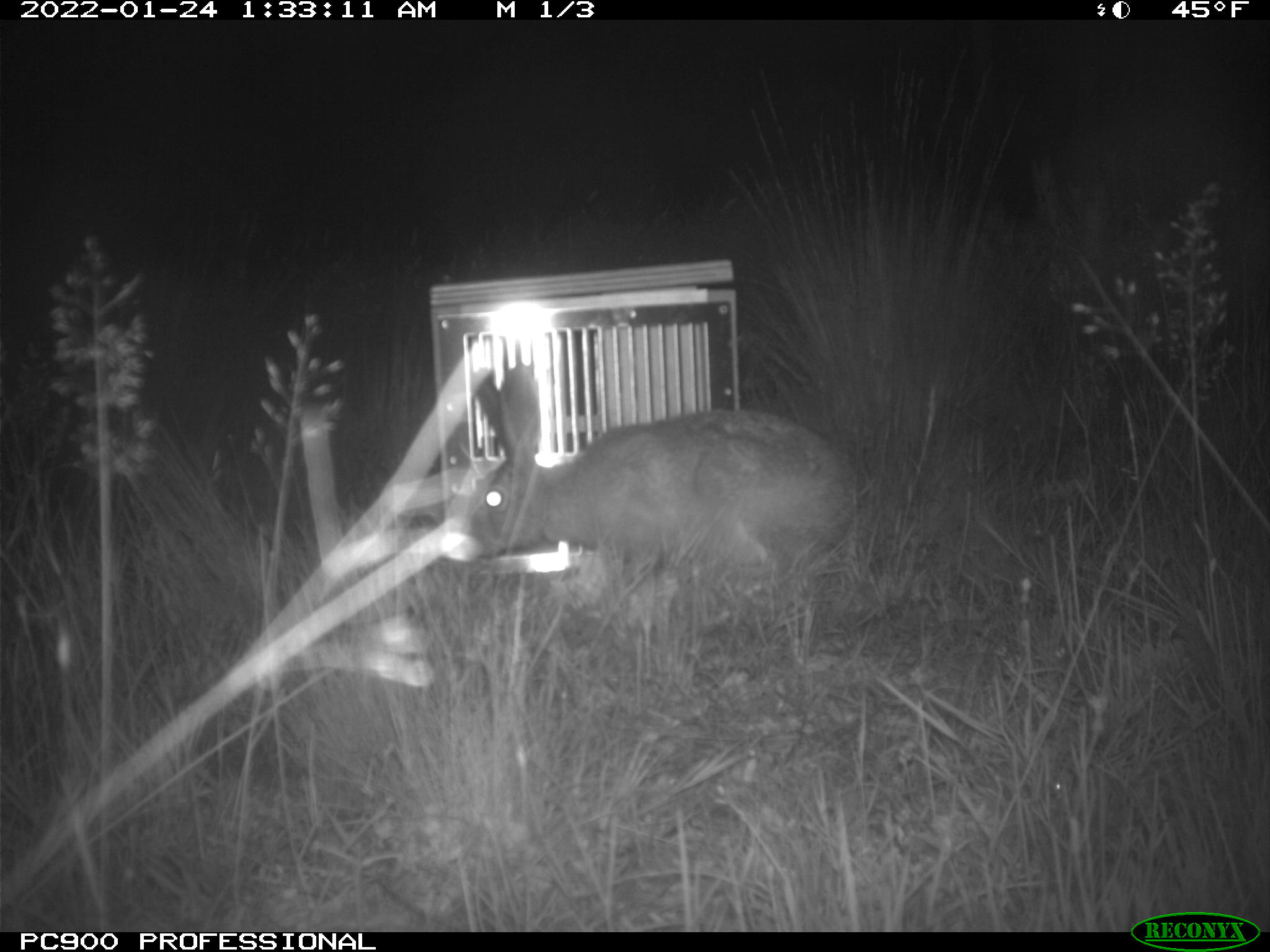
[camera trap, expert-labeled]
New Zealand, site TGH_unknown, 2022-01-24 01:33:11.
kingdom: Animalia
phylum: Chordata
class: Mammalia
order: Lagomorpha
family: Leporidae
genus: Lepus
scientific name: Lepus europaeus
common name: brown hare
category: hare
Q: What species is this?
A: Hare (brown hare) (Lepus europaeus).